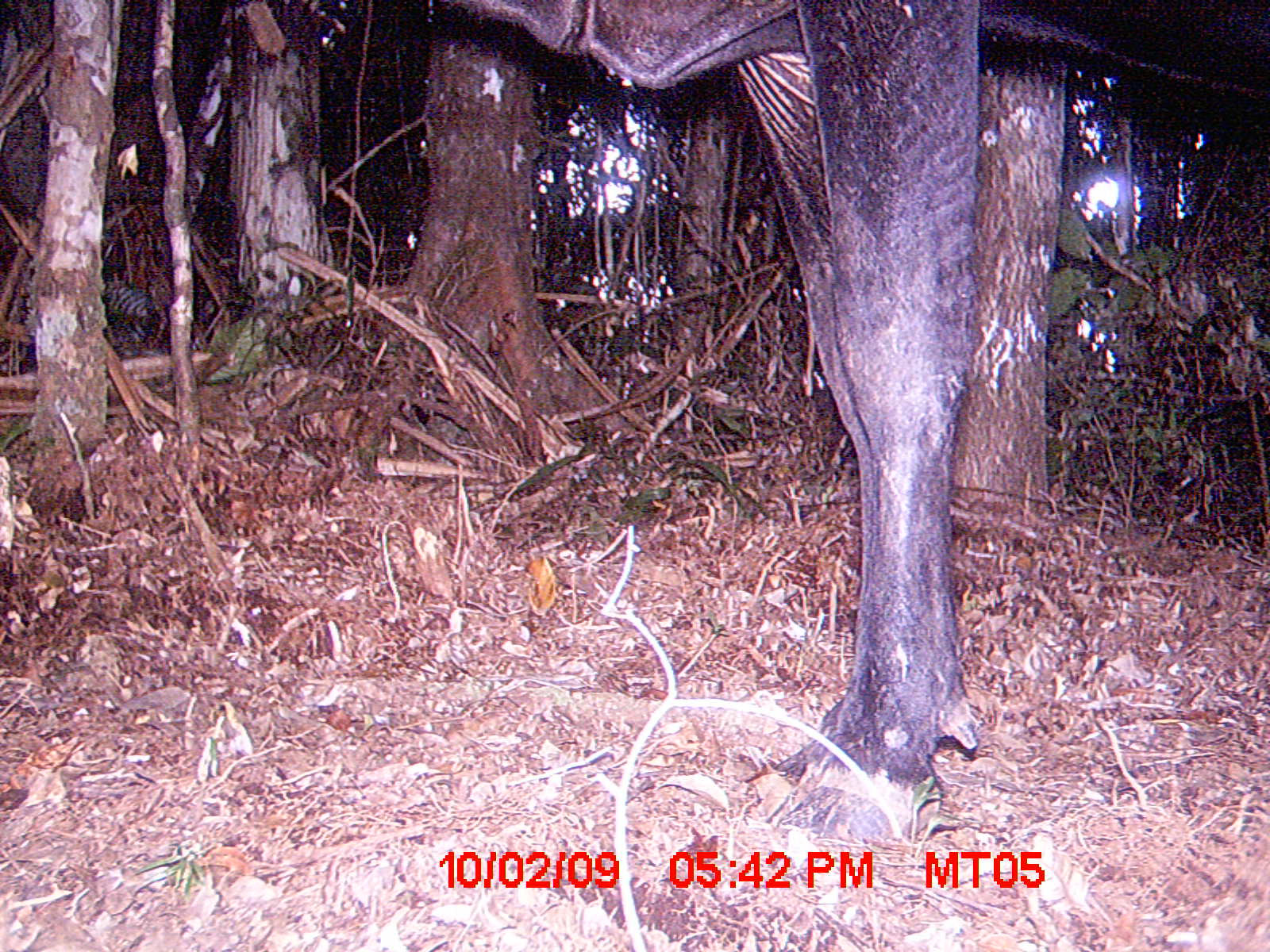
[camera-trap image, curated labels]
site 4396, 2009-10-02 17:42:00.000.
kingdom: Animalia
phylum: Chordata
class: Mammalia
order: Artiodactyla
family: Bovidae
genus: Bos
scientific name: Bos taurus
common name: domestic cattle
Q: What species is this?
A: Bos taurus (domestic cattle).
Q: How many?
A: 1.